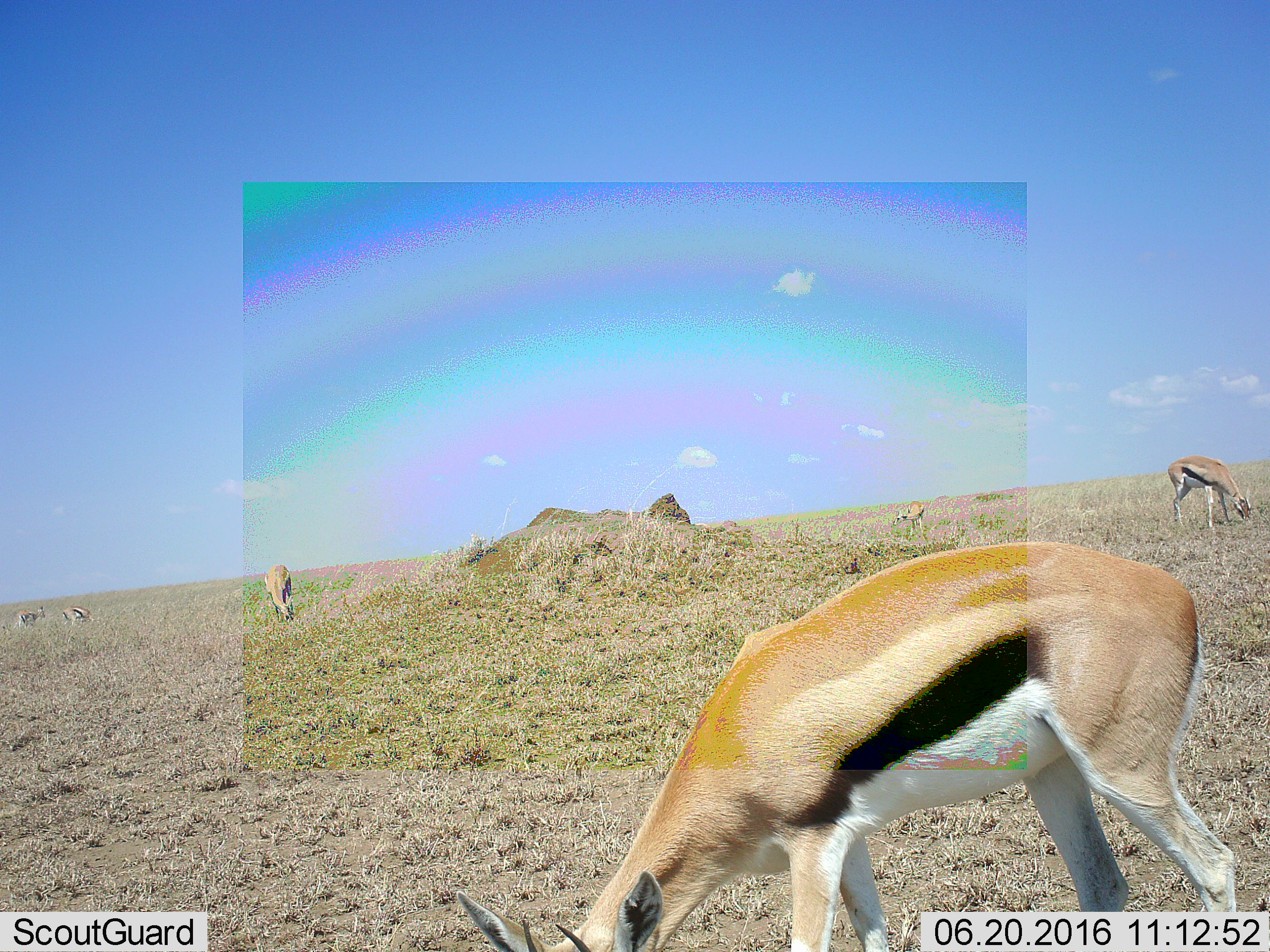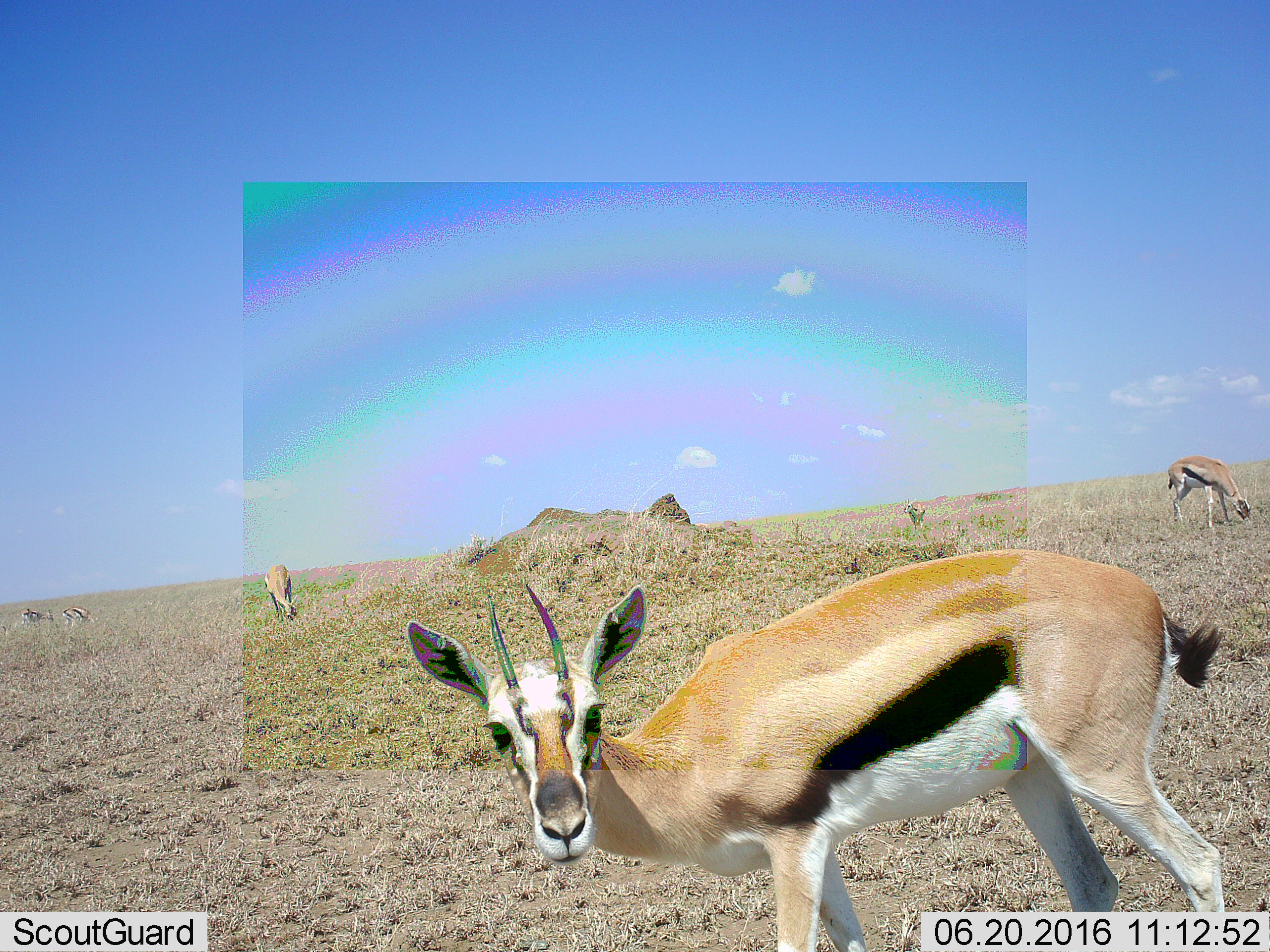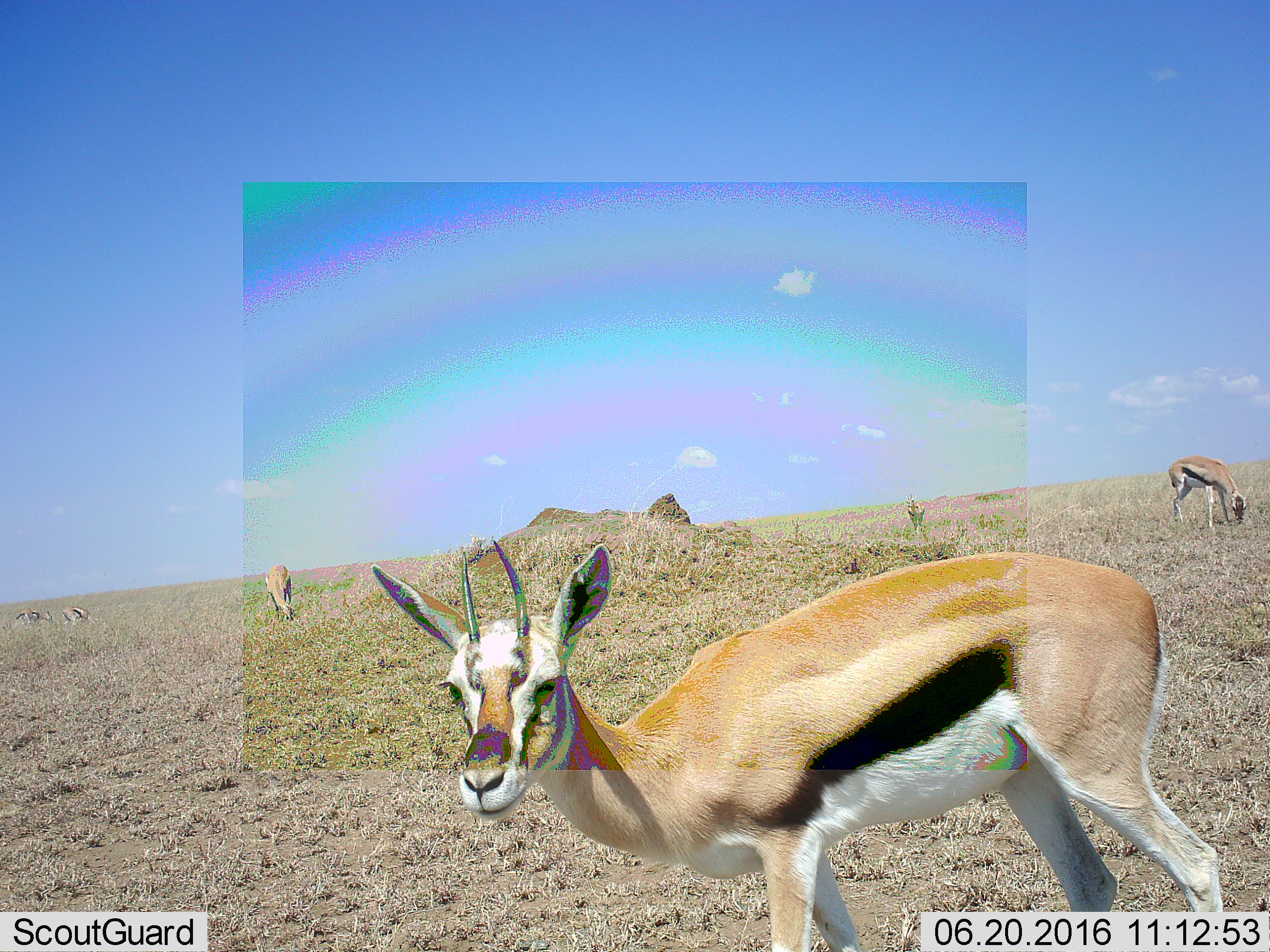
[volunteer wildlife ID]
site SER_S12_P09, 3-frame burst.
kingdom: Animalia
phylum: Chordata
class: Mammalia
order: Artiodactyla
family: Bovidae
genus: Eudorcas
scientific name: Eudorcas thomsonii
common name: thomson's gazelle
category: gazellethomsons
Gazellethomsons (thomson's gazelle) (Eudorcas thomsonii), count 6. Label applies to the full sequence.